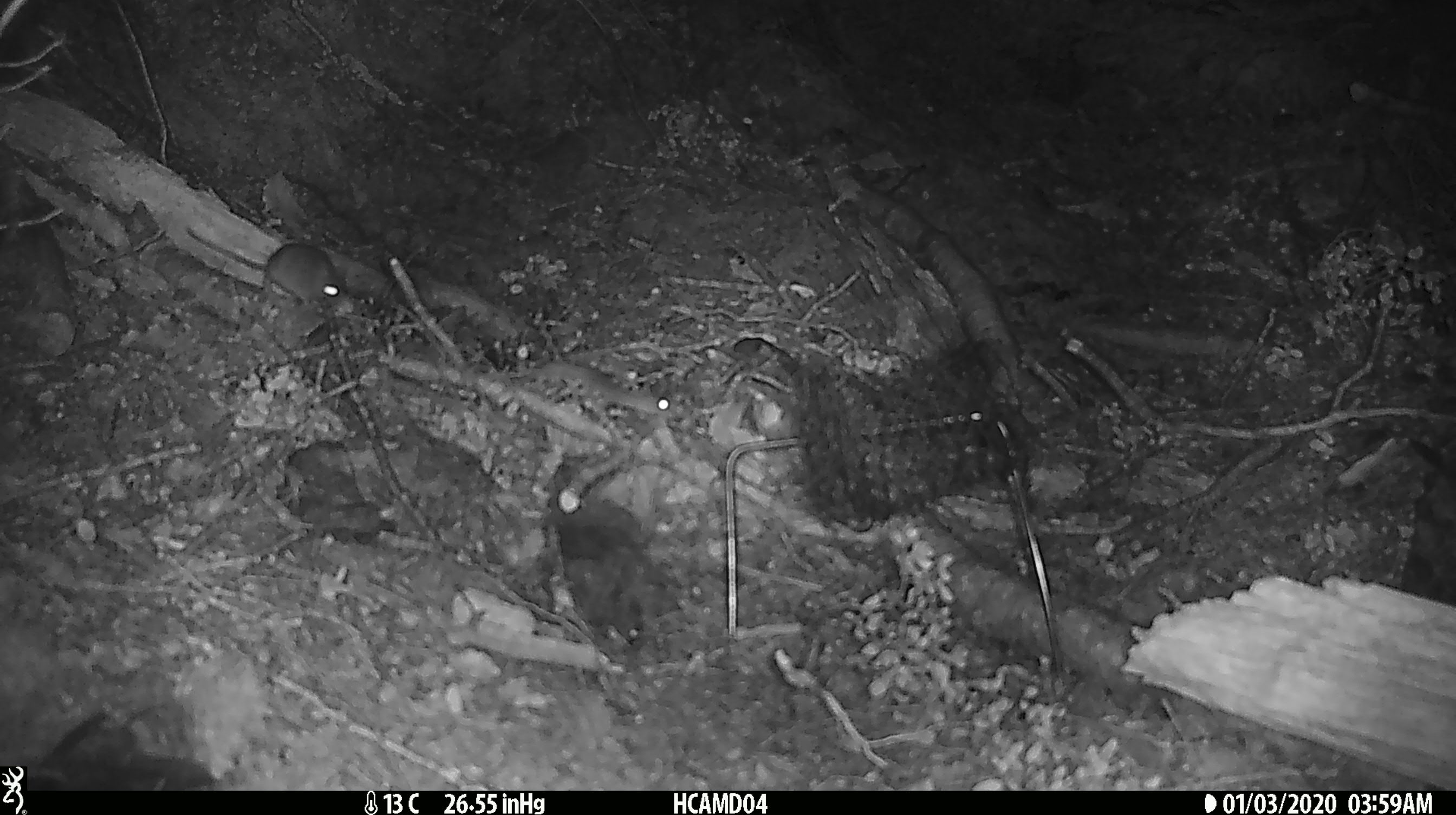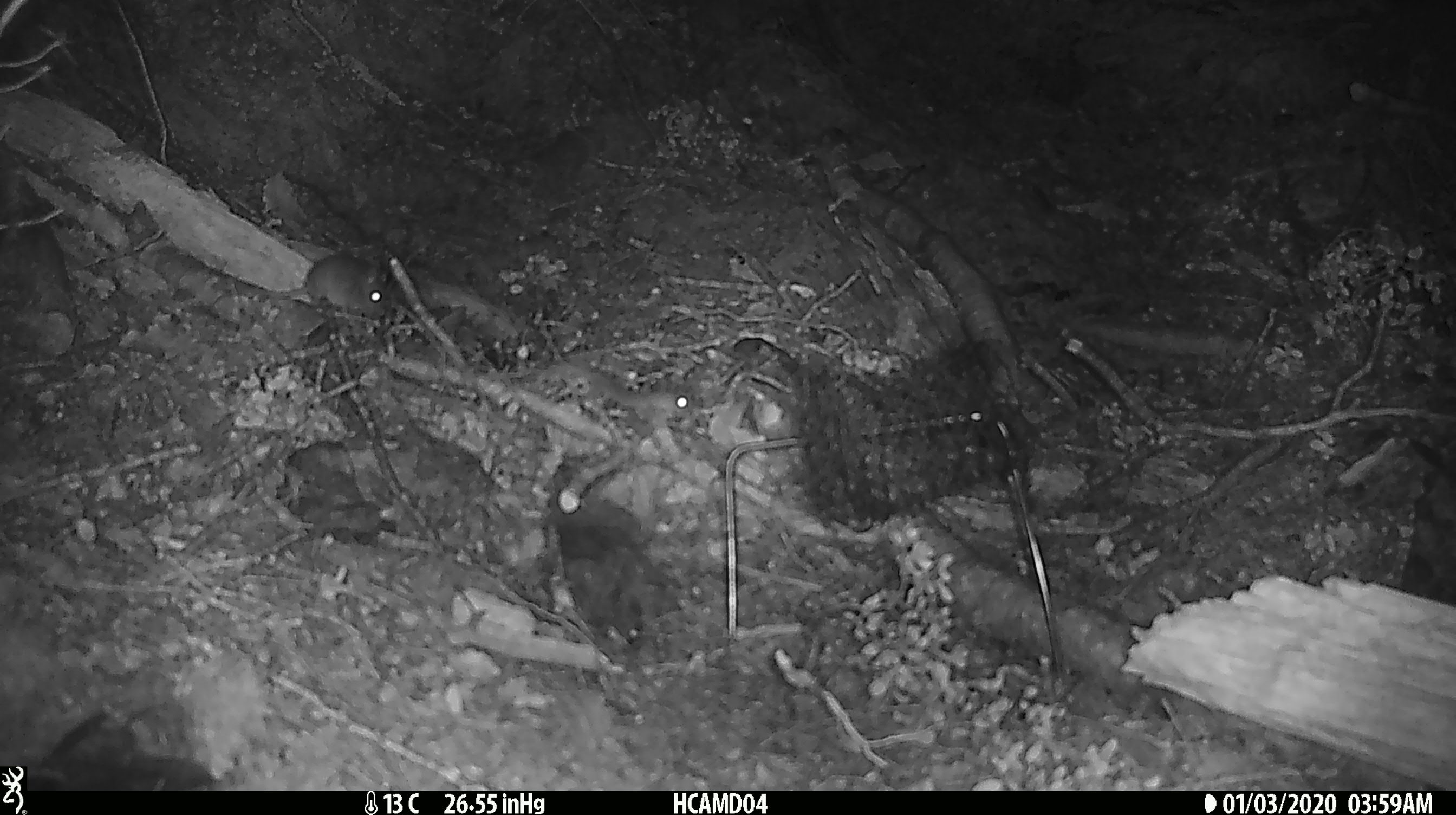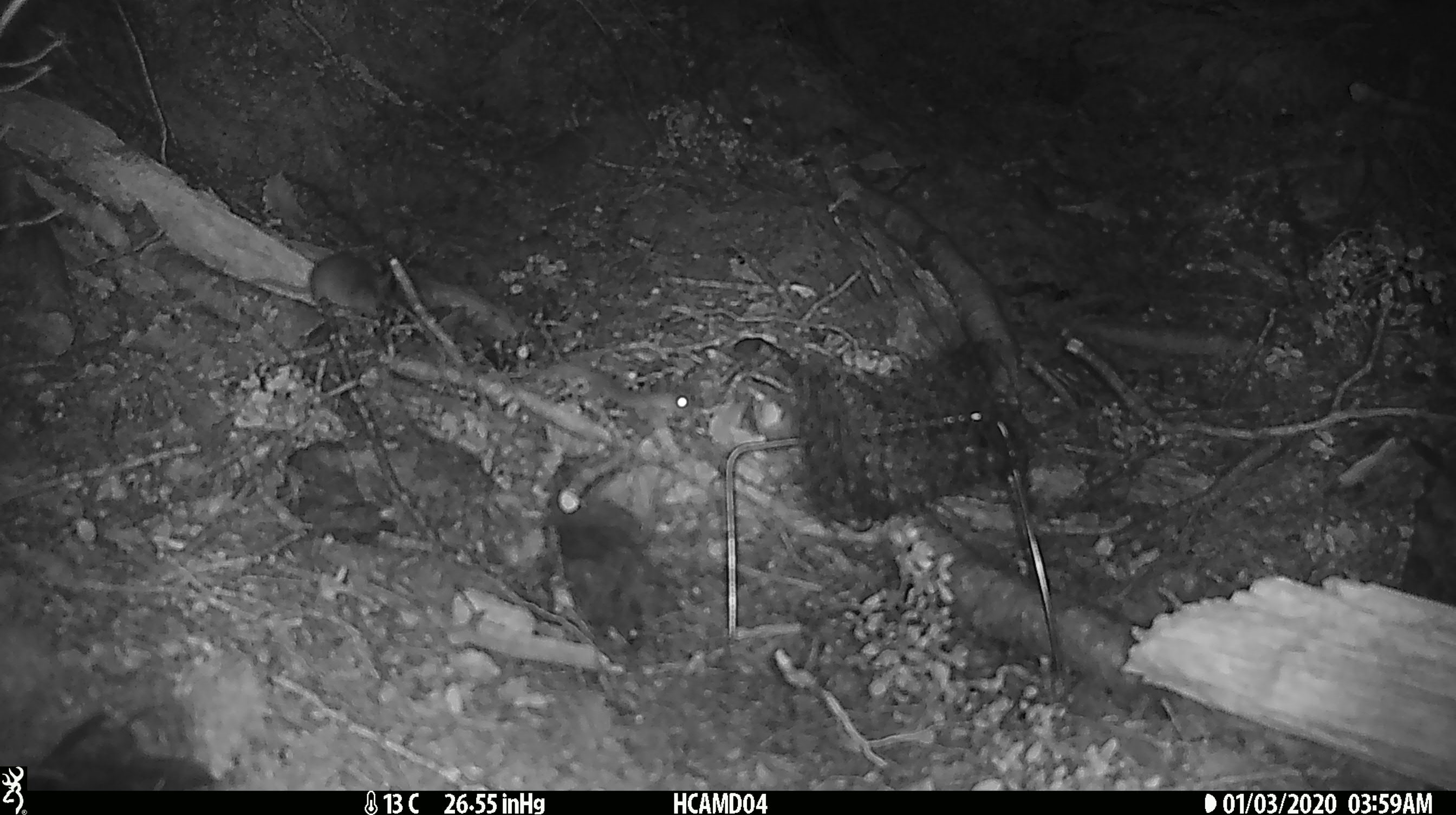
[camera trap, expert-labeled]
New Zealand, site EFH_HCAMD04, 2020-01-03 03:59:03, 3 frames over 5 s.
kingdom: Animalia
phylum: Chordata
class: Mammalia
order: Rodentia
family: Muridae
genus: Mus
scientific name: Mus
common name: mouse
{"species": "mouse (Mus)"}